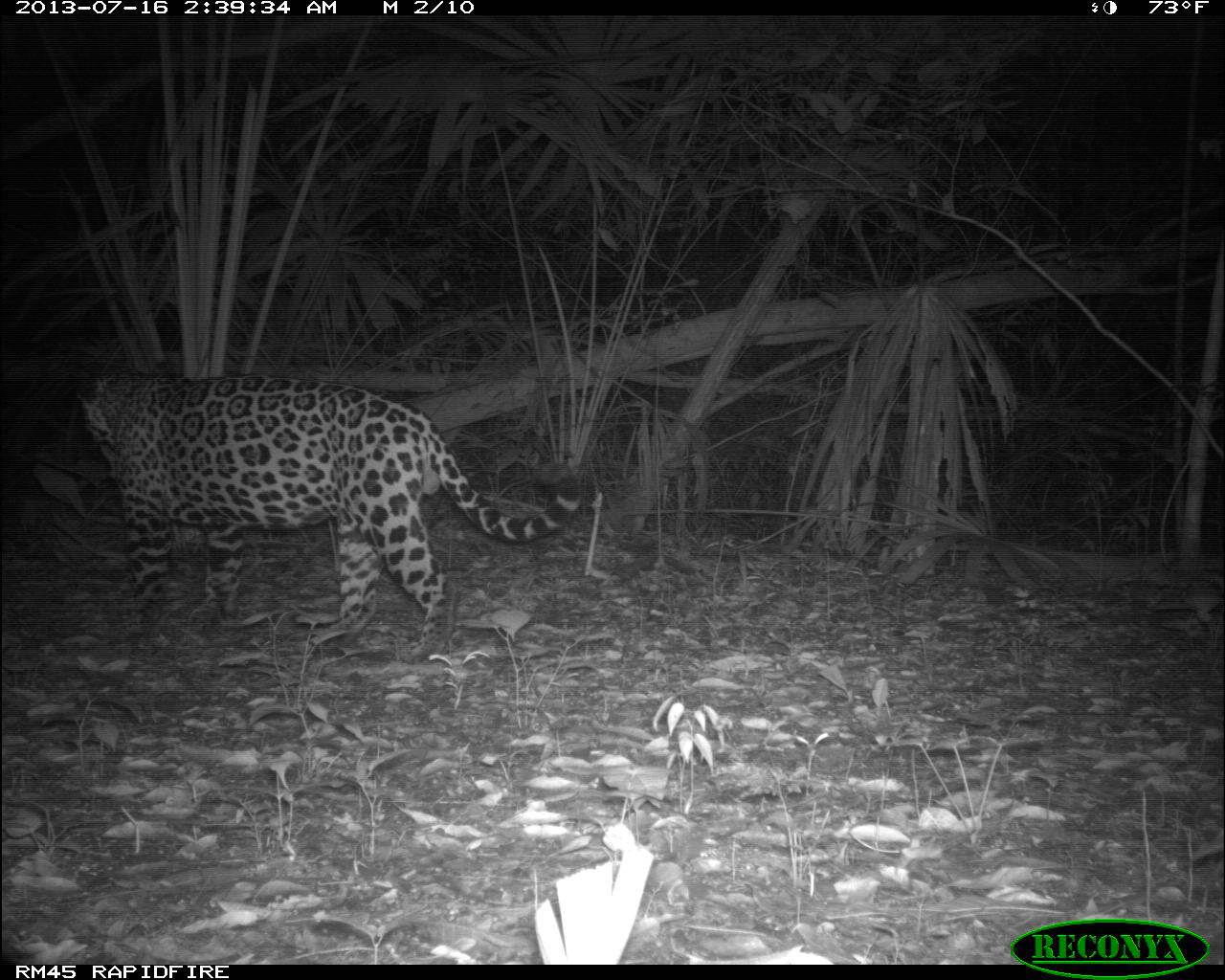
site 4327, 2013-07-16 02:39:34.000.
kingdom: Animalia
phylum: Chordata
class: Mammalia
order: Carnivora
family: Felidae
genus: Panthera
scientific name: Panthera onca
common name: jaguar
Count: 1.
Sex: male.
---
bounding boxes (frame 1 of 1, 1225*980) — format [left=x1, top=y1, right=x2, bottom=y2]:
panthera onca: [left=72, top=354, right=580, bottom=661]